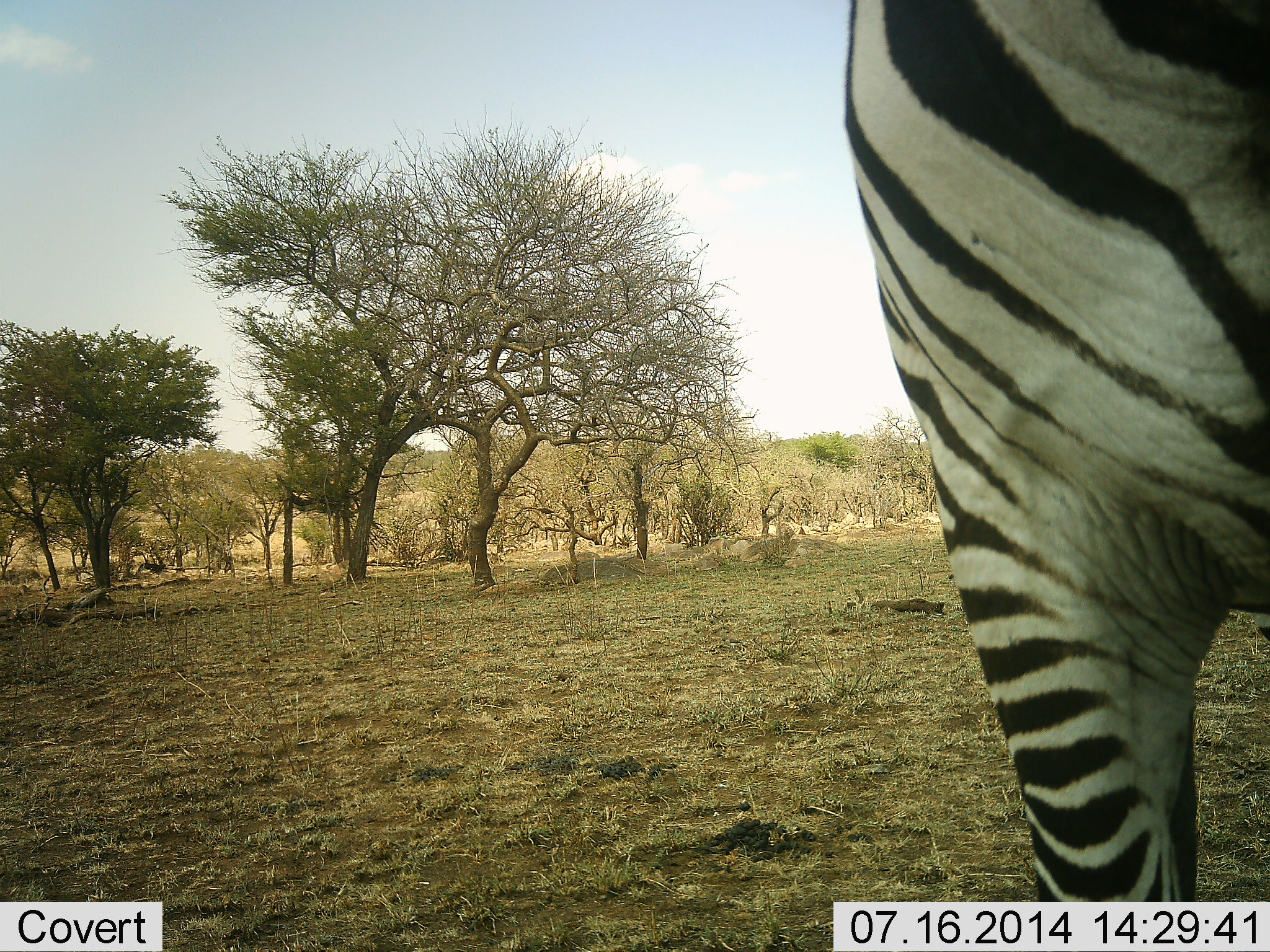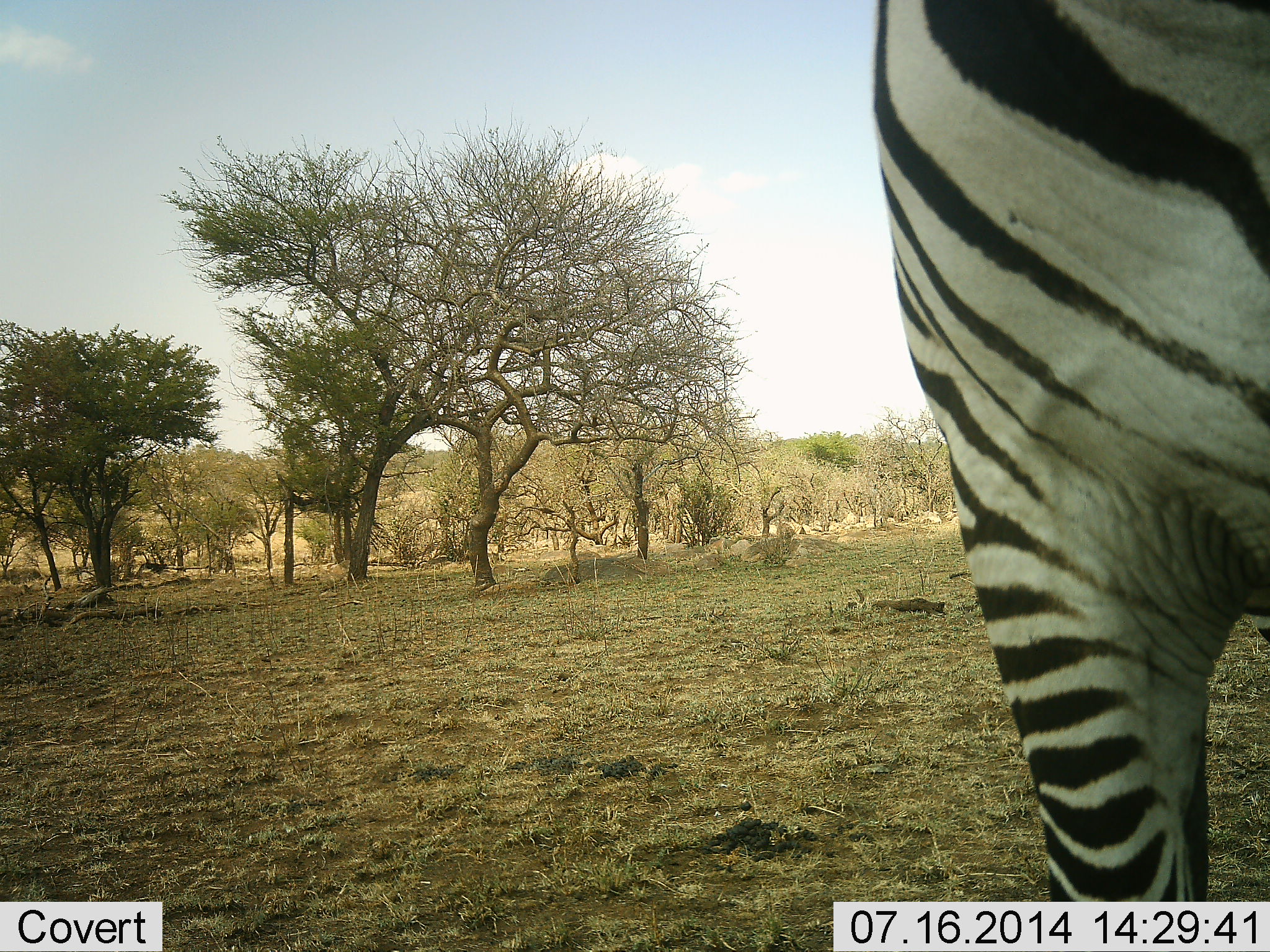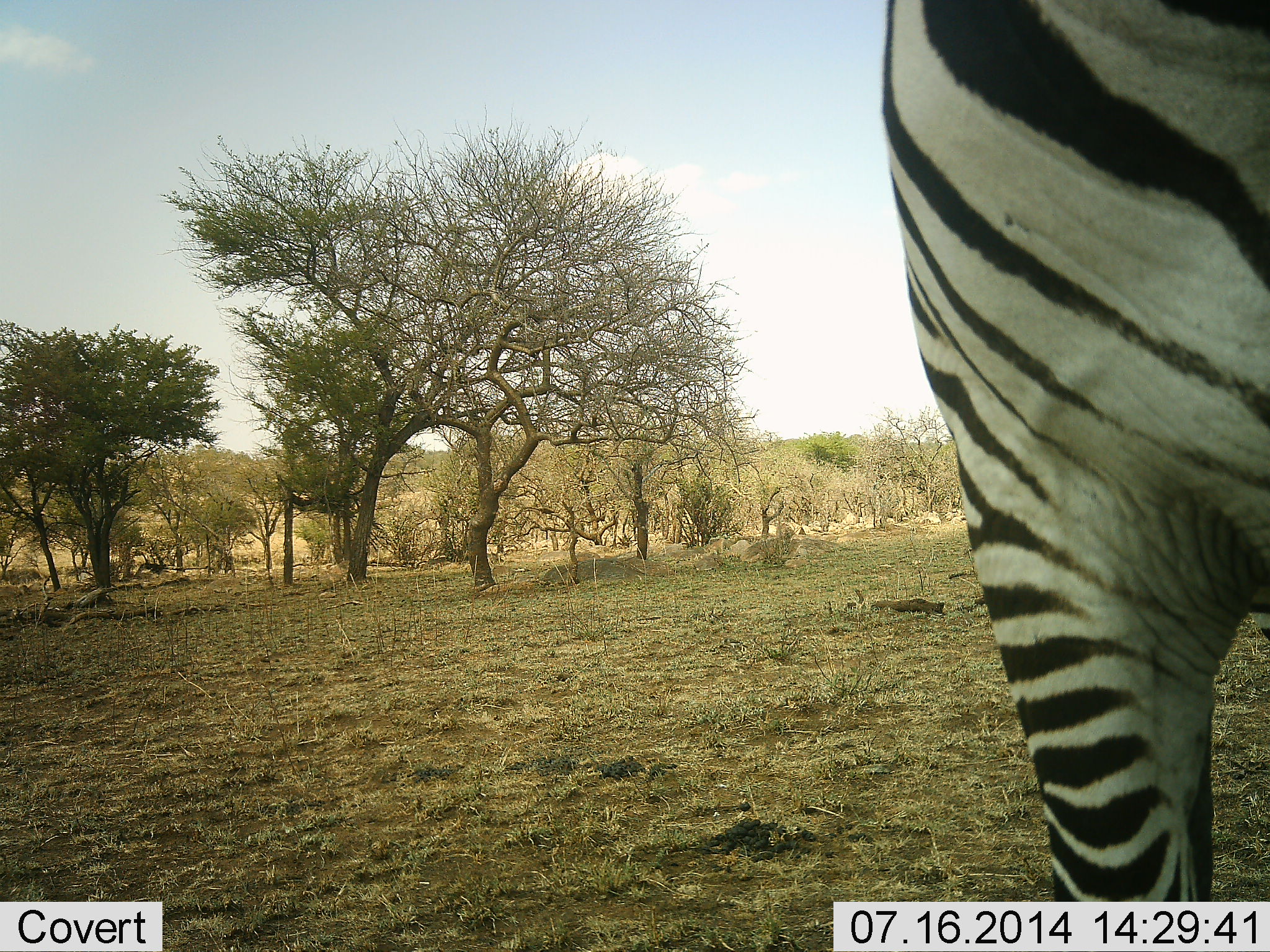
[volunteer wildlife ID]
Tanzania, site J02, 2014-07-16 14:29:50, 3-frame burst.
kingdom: Animalia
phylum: Chordata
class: Mammalia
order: Perissodactyla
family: Equidae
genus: Equus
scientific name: Equus quagga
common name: plains zebra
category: zebra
Zebra (plains zebra) (Equus quagga), count 1. Behavior (volunteer vote fractions): standing 90%, resting 0%, moving 0%, interacting 0%. Young present (vote fraction): 0%. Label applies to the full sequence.